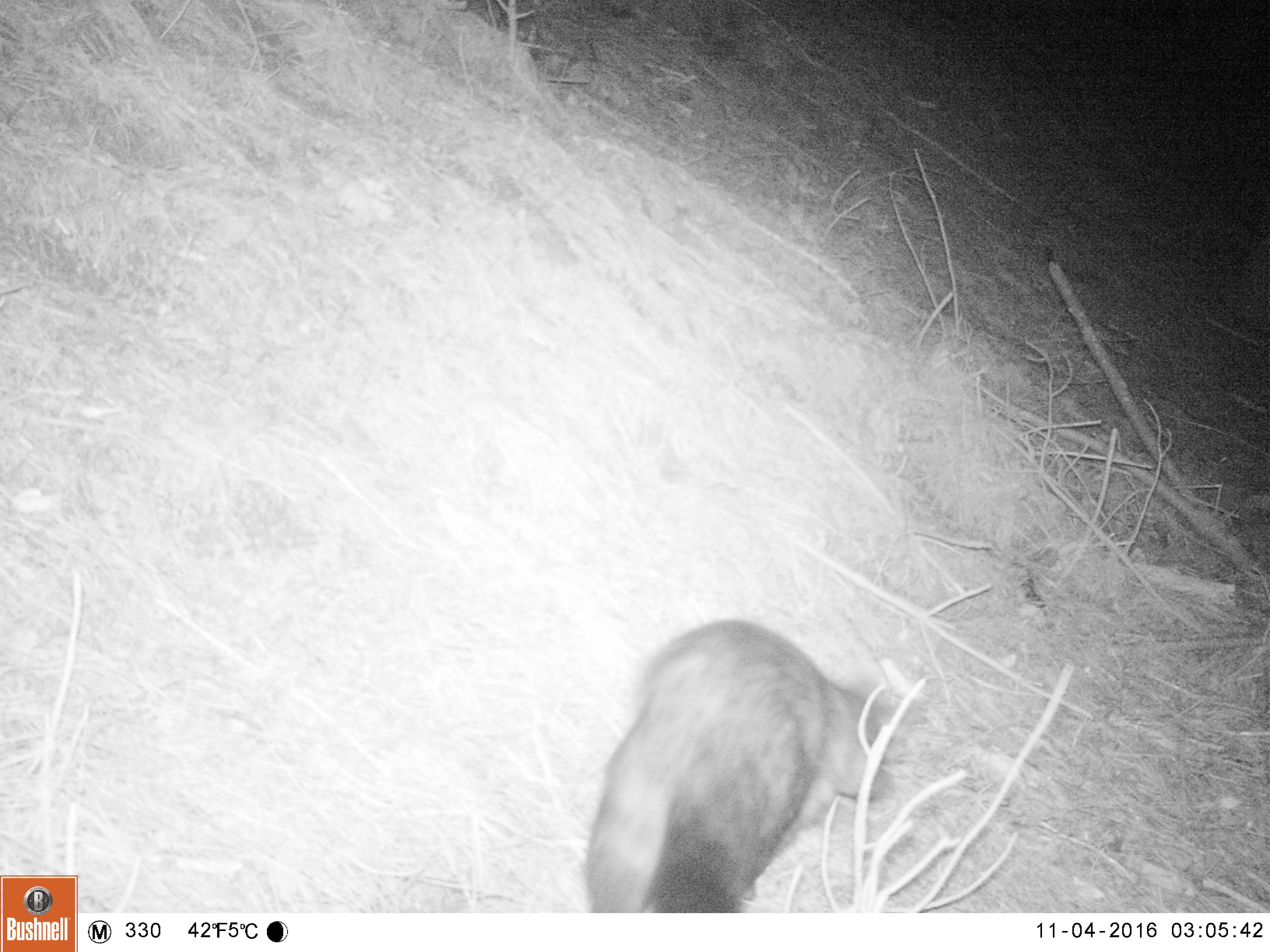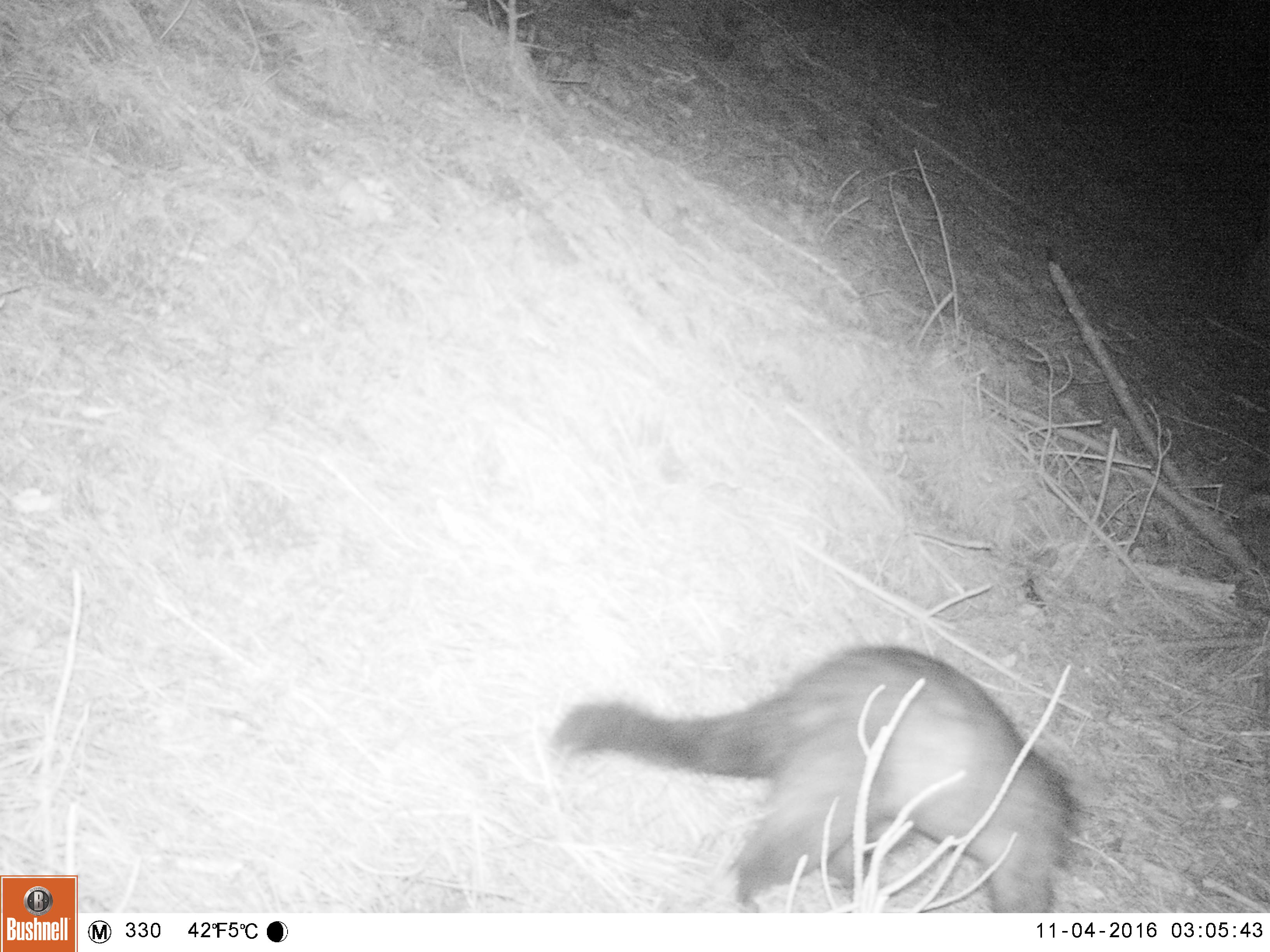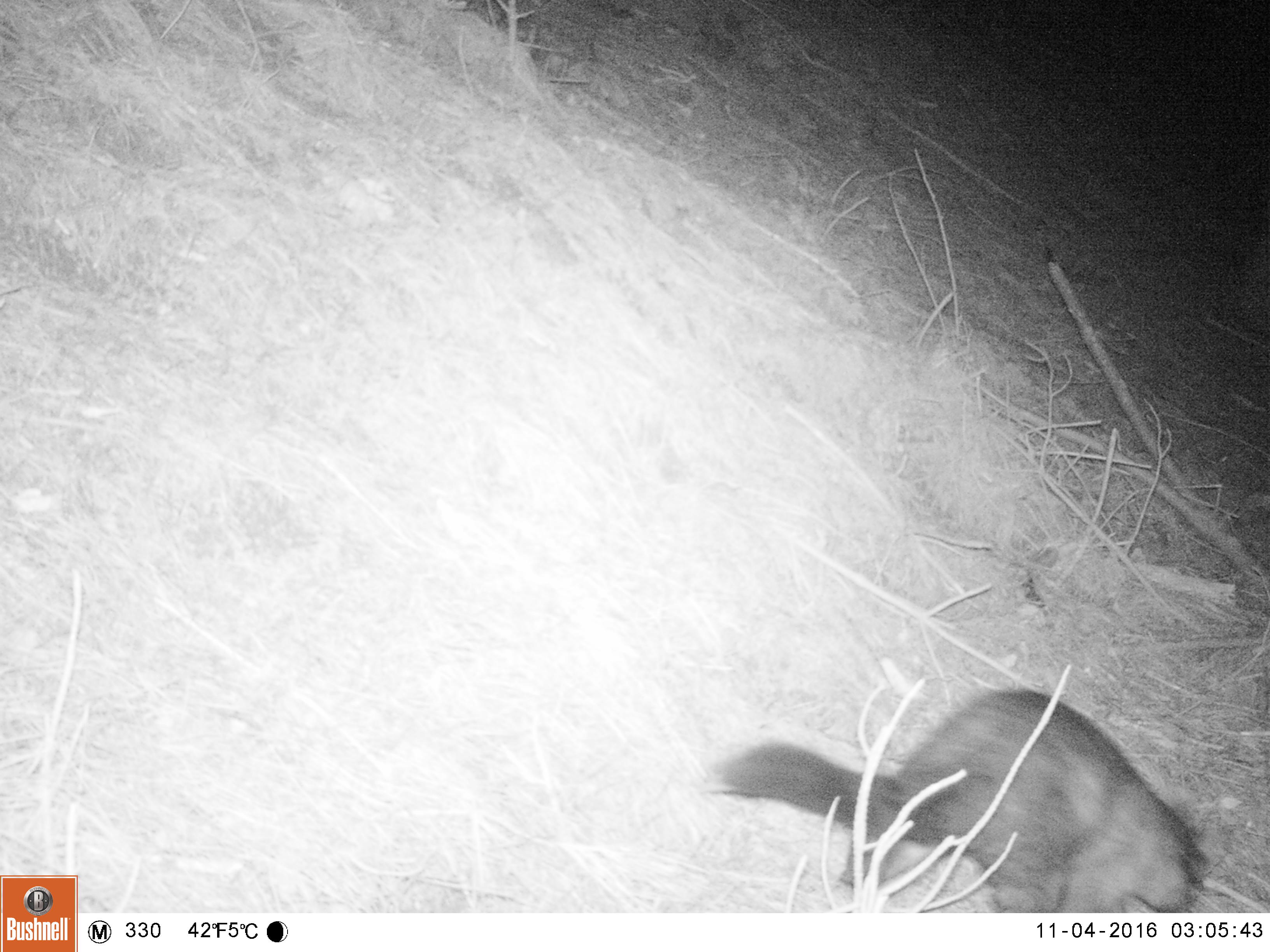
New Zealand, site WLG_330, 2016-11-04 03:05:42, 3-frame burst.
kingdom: Animalia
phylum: Chordata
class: Mammalia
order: Diprotodontia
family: Phalangeridae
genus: Trichosurus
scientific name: Trichosurus vulpecula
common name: common brushtail possum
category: possum